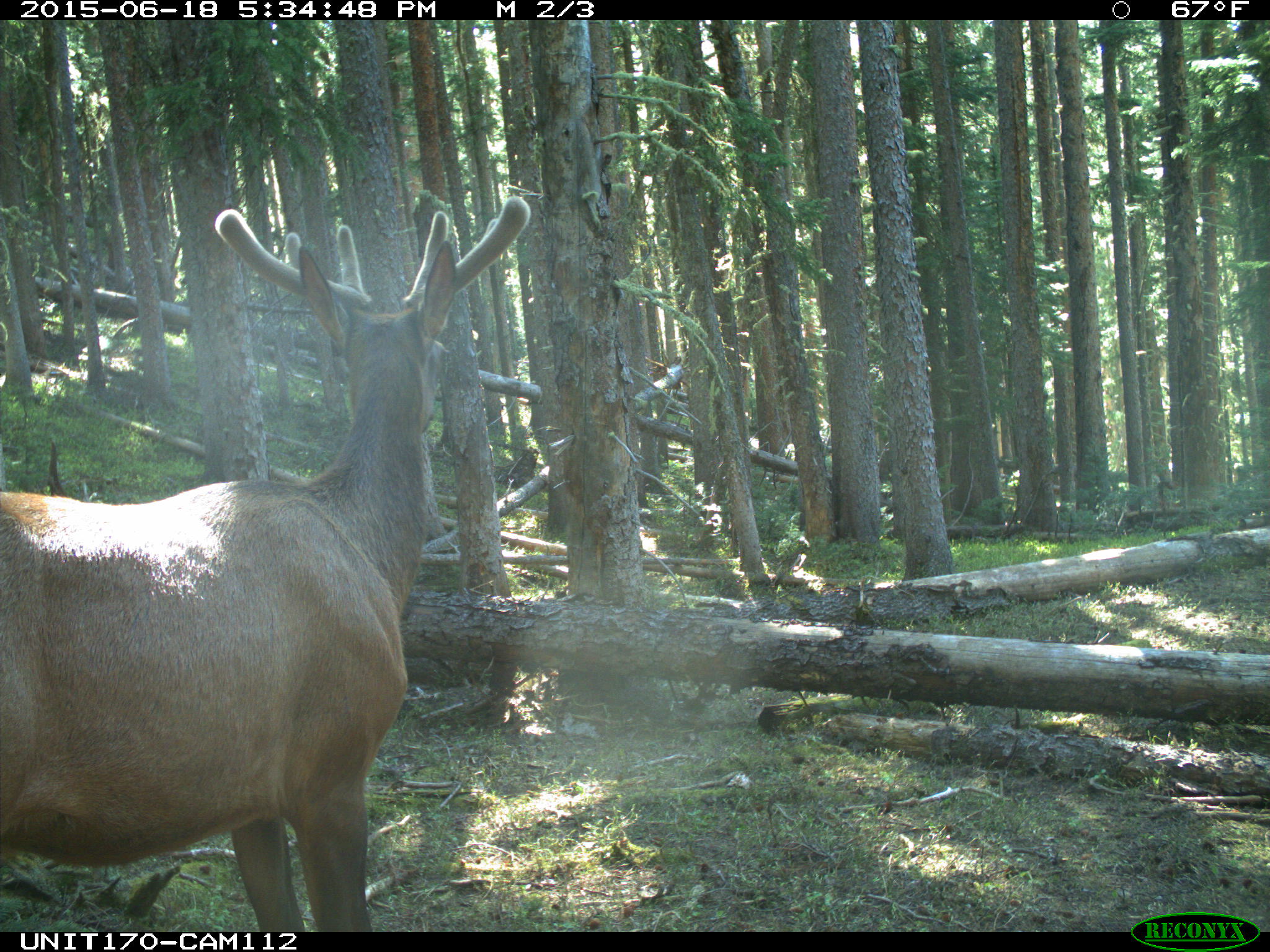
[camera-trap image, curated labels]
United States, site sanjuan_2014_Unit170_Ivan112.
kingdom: Animalia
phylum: Chordata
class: Mammalia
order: Artiodactyla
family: Cervidae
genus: Cervus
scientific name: Cervus elaphus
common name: red deer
Cervus elaphus (red deer).